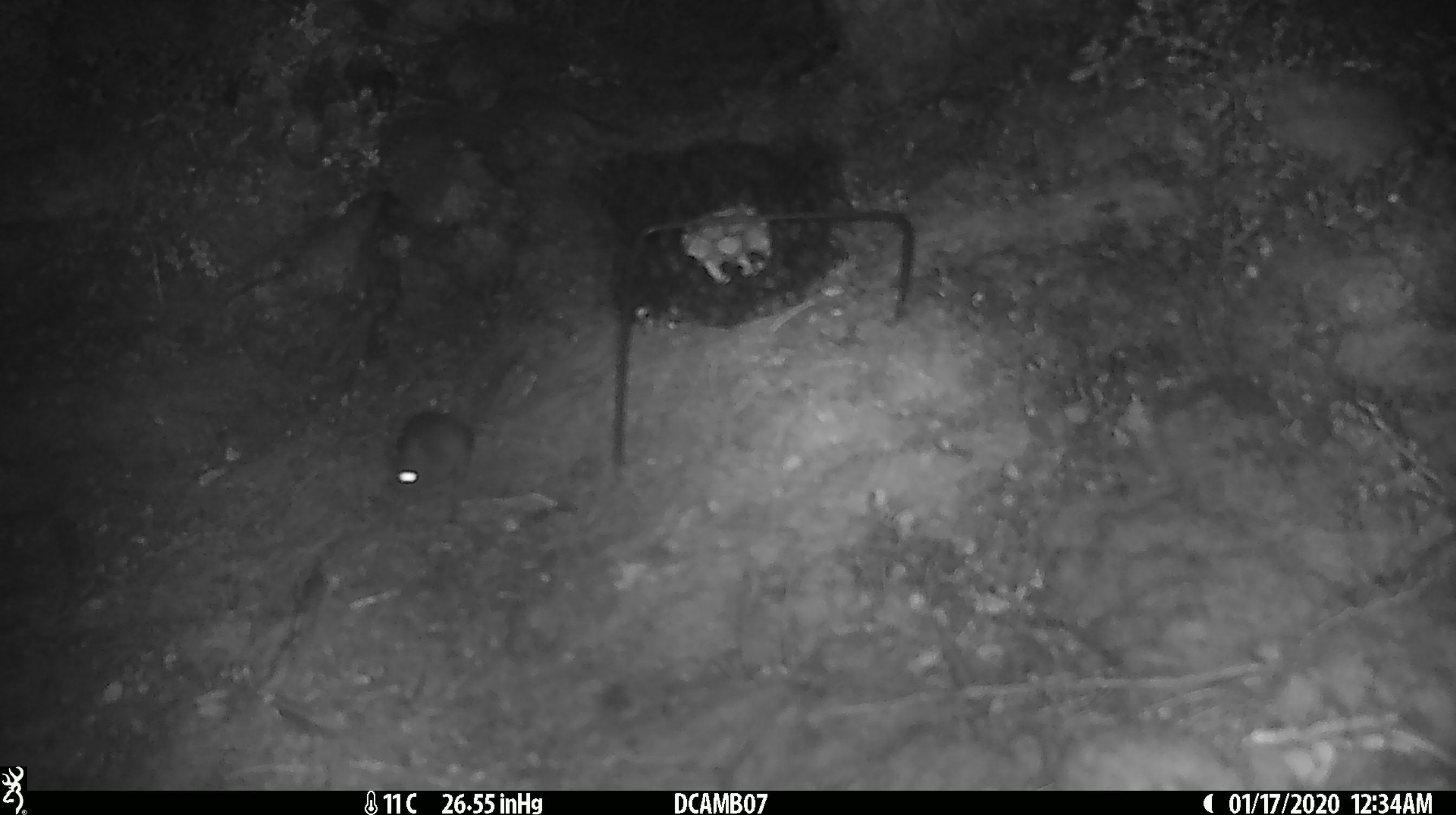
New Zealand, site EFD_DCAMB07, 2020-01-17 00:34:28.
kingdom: Animalia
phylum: Chordata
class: Mammalia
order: Rodentia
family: Muridae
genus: Mus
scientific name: Mus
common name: mouse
Mouse (Mus).